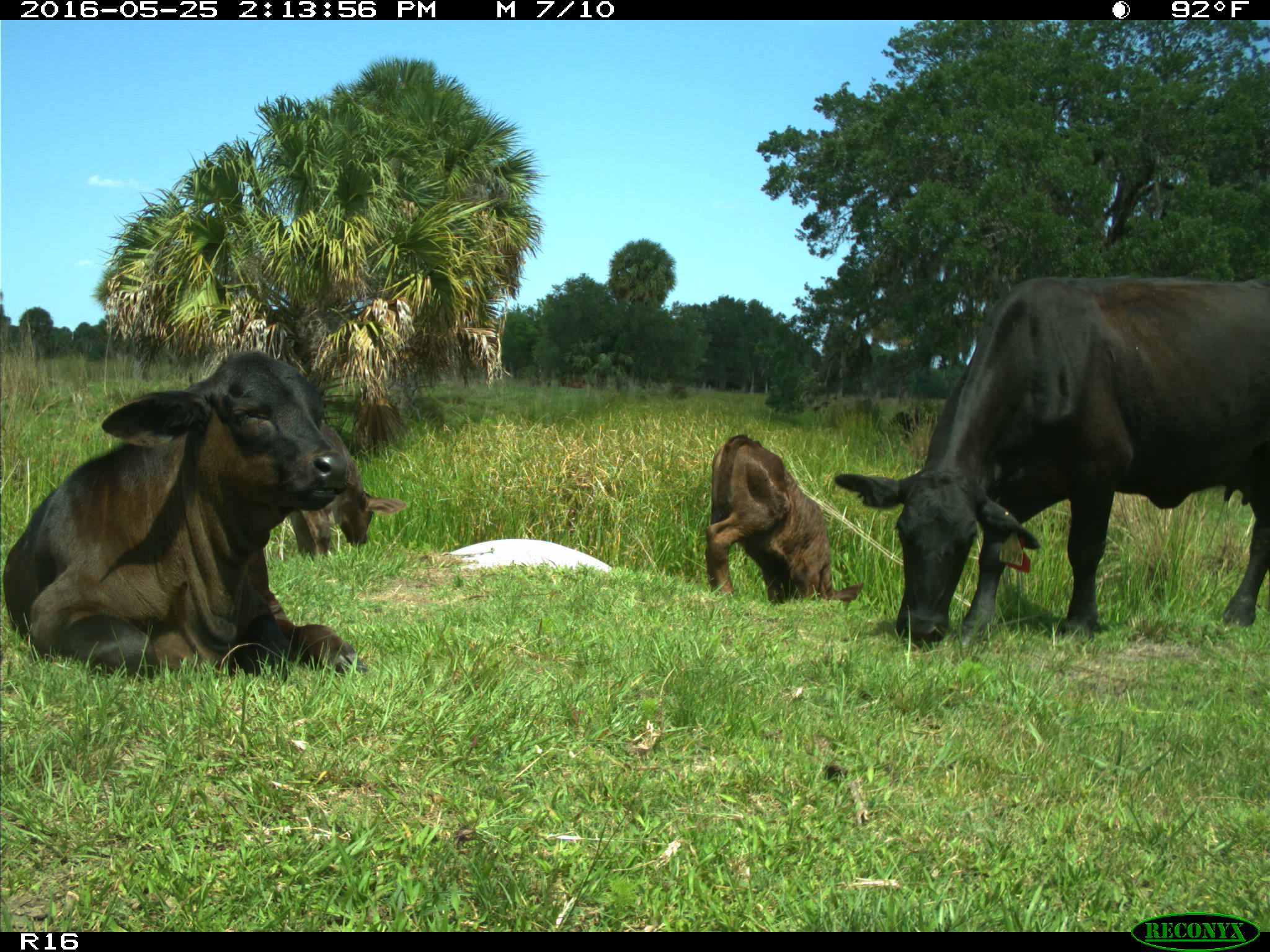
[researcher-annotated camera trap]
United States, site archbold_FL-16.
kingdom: Animalia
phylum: Chordata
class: Mammalia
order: Artiodactyla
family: Bovidae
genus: Bos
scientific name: Bos taurus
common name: domestic cow